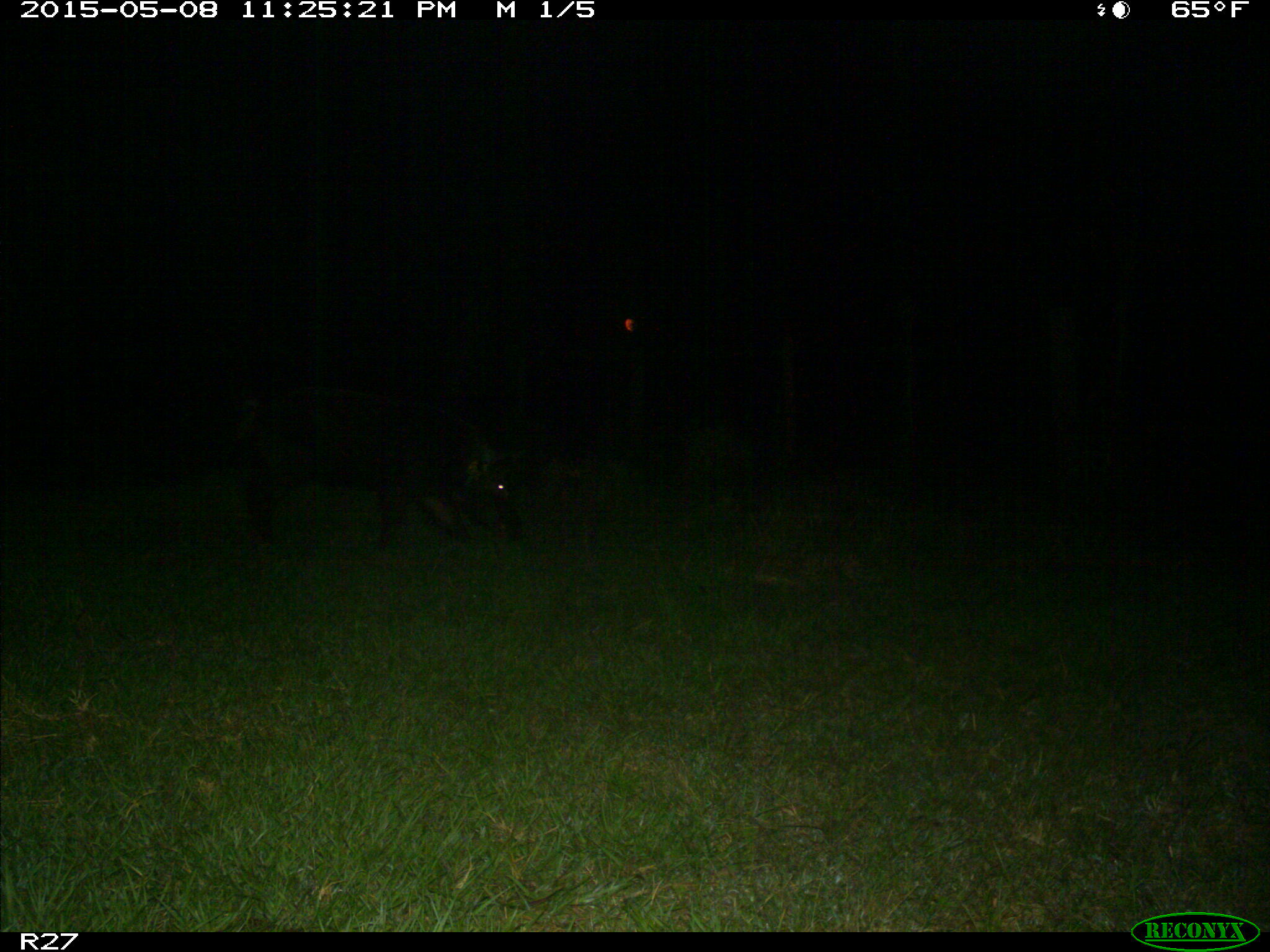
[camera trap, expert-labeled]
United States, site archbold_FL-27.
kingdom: Animalia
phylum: Chordata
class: Mammalia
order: Artiodactyla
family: Suidae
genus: Sus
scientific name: Sus scrofa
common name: wild boar